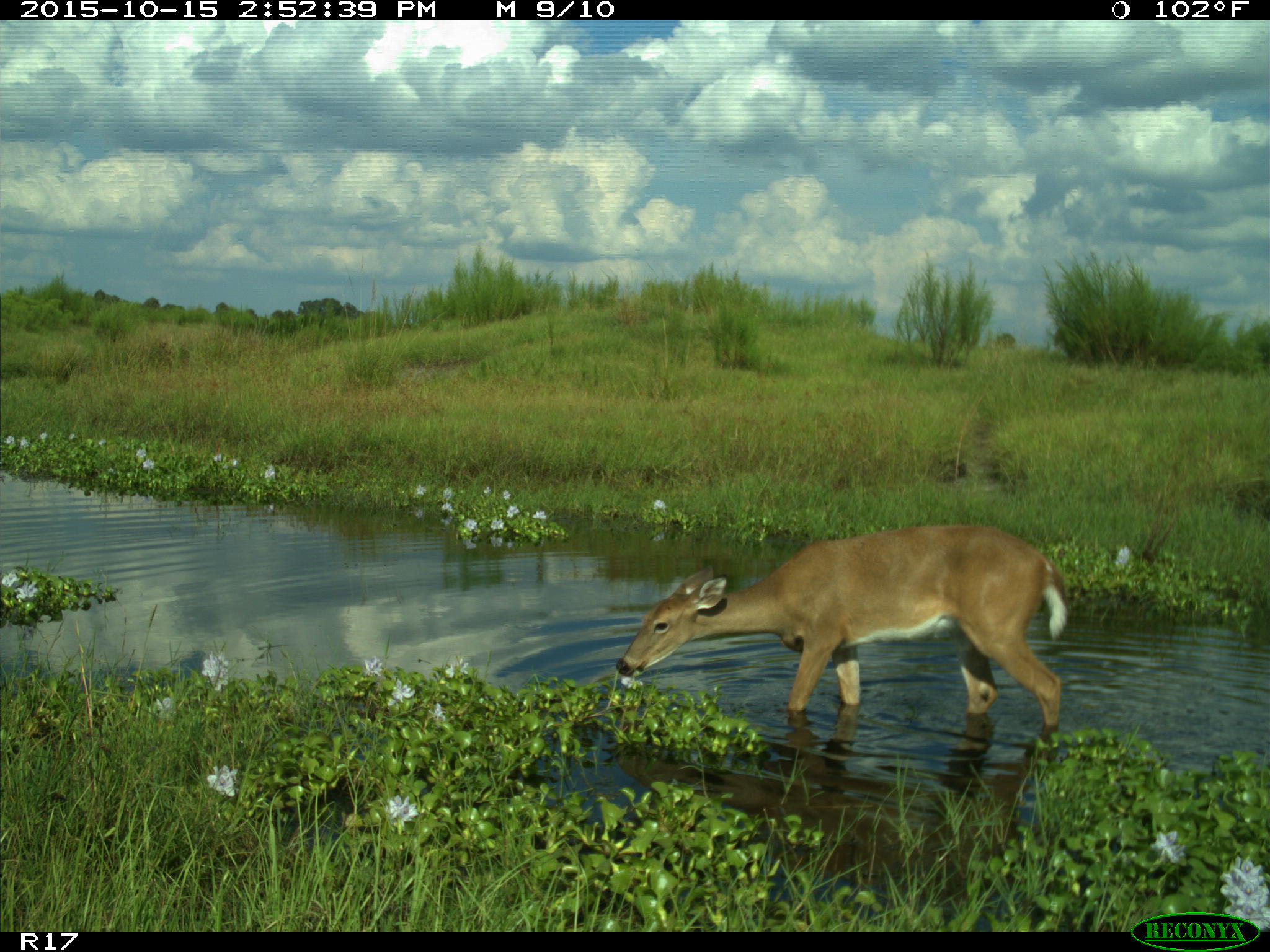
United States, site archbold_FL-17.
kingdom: Animalia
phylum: Chordata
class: Mammalia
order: Artiodactyla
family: Cervidae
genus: Odocoileus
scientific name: Odocoileus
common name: deer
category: unidentified deer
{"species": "unidentified deer (deer) (Odocoileus)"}